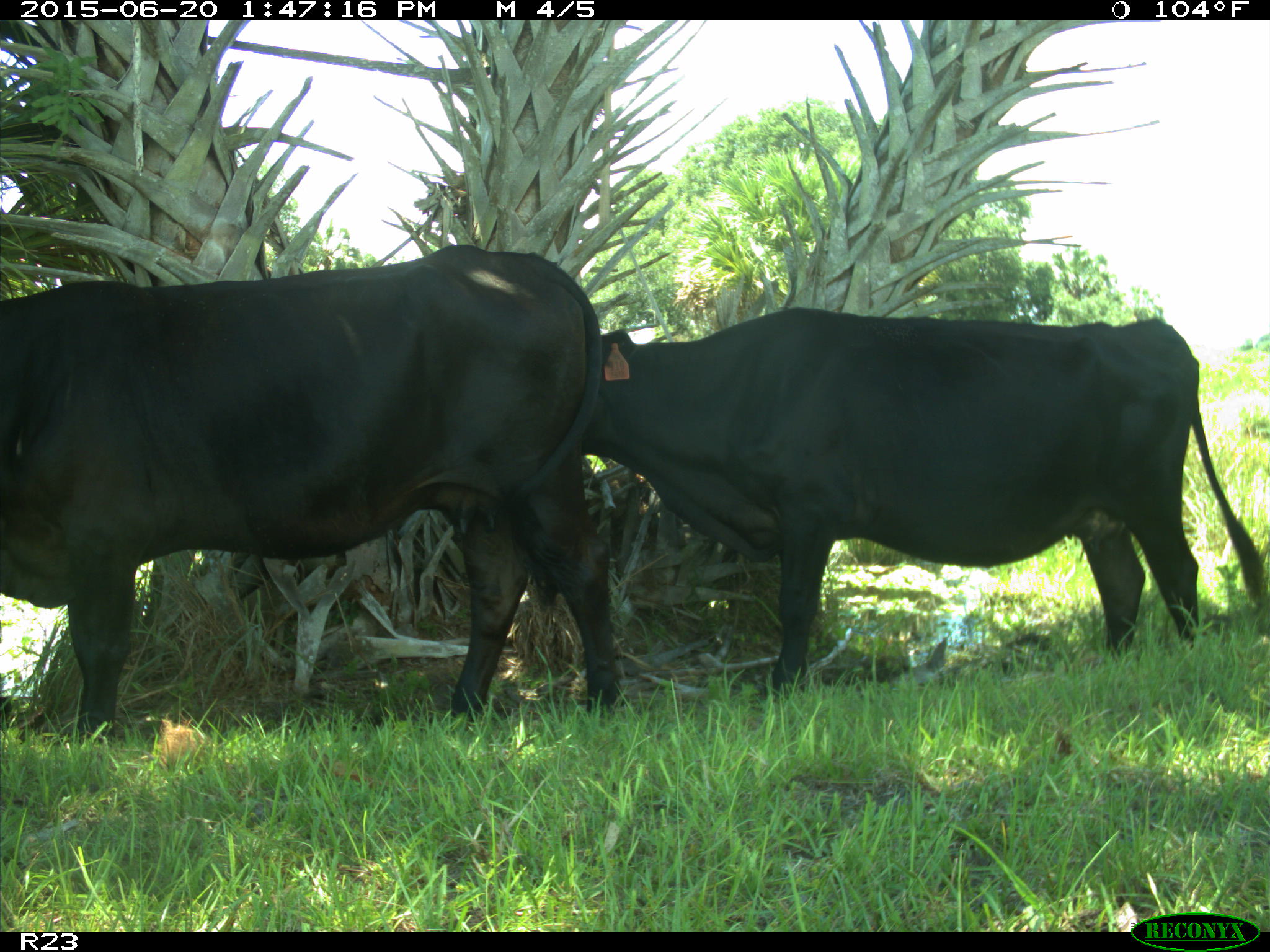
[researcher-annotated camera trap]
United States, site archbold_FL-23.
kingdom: Animalia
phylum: Chordata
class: Mammalia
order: Artiodactyla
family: Bovidae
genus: Bos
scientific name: Bos taurus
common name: domestic cow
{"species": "Bos taurus (domestic cow)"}